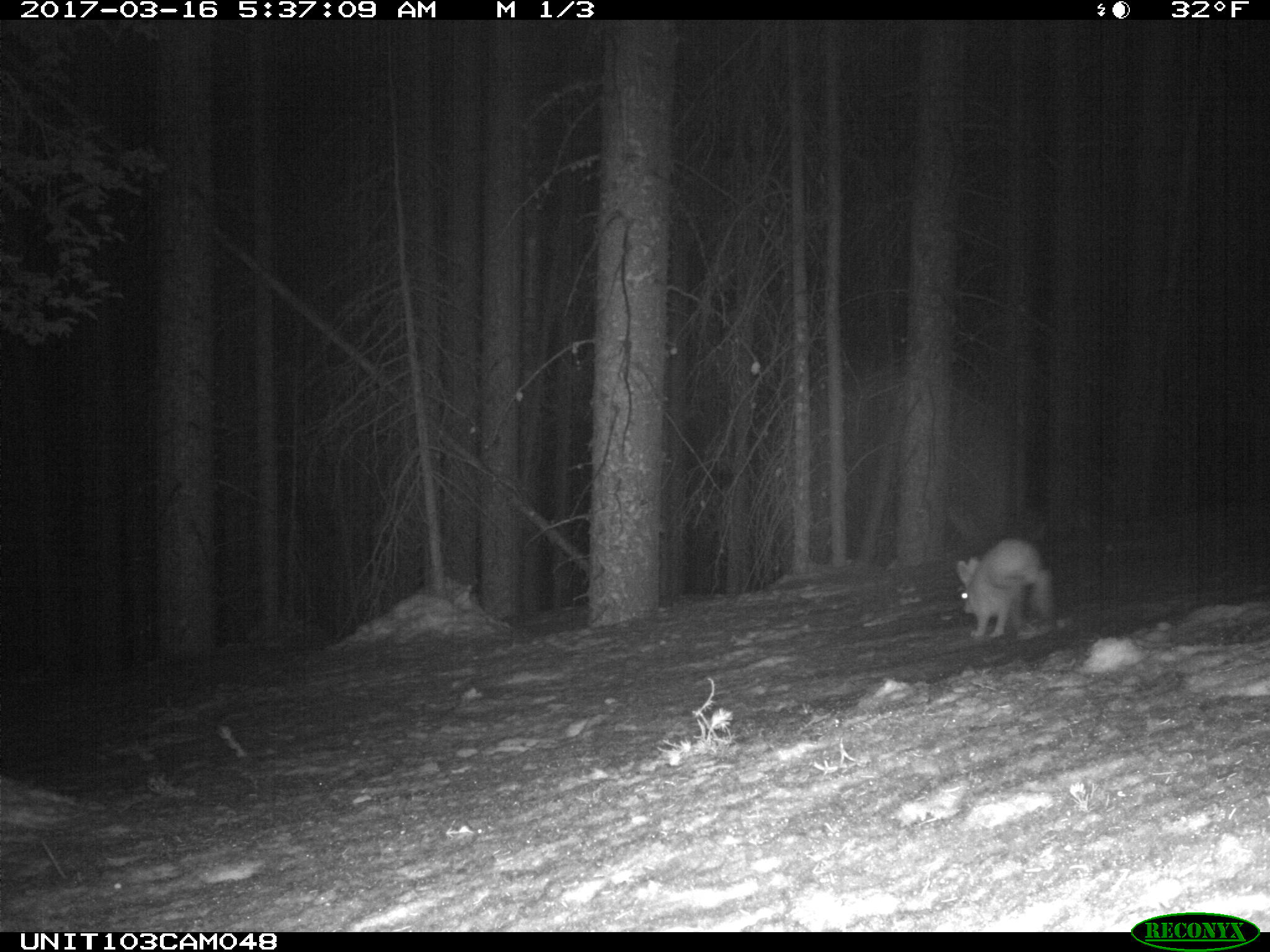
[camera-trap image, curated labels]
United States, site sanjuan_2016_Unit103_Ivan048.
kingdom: Animalia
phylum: Chordata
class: Mammalia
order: Lagomorpha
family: Leporidae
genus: Lepus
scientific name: Lepus americanus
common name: snowshoe hare